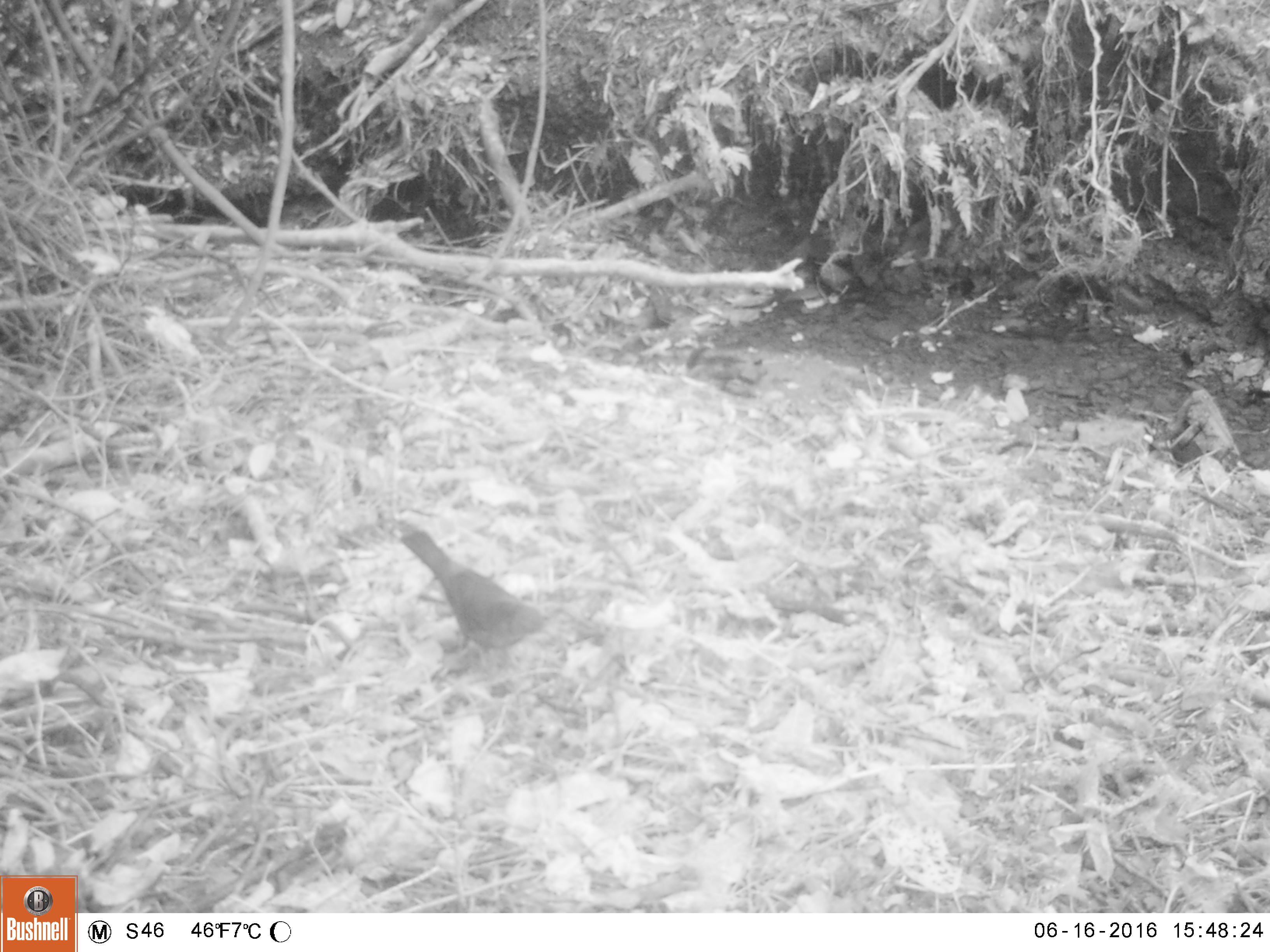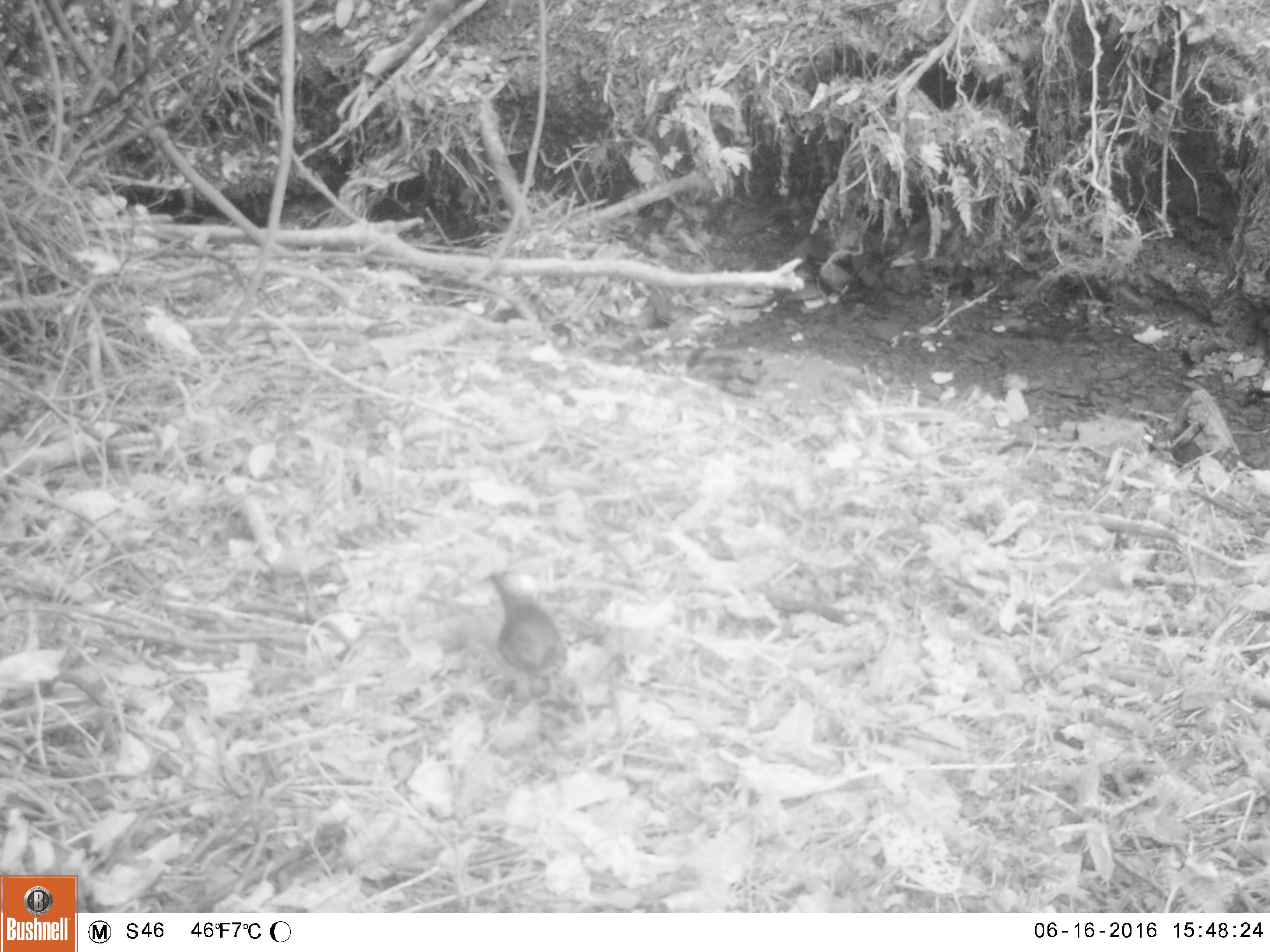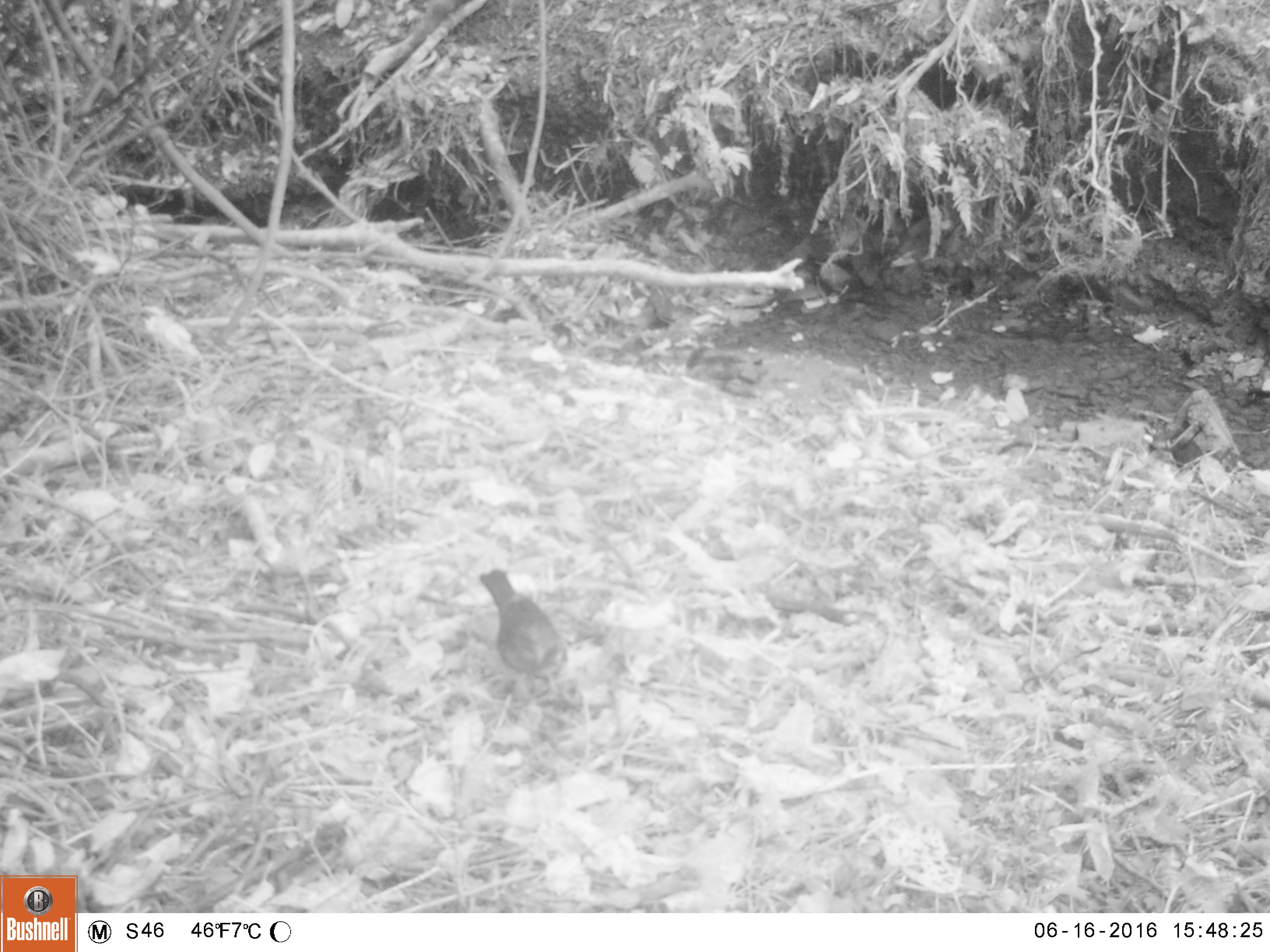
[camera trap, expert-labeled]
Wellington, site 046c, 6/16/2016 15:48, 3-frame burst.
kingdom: Animalia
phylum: Chordata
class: Aves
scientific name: Aves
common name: bird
Bird (Aves).